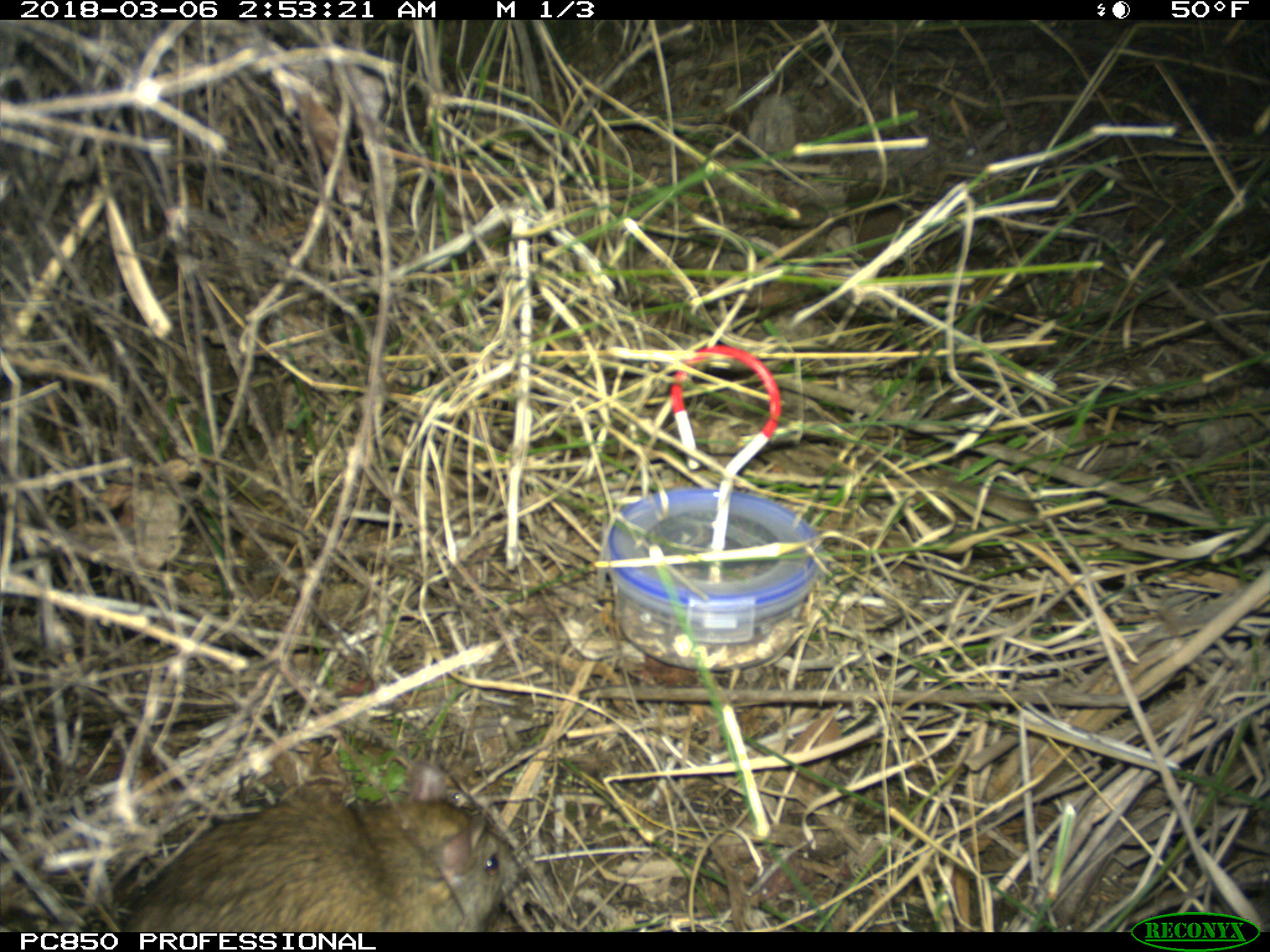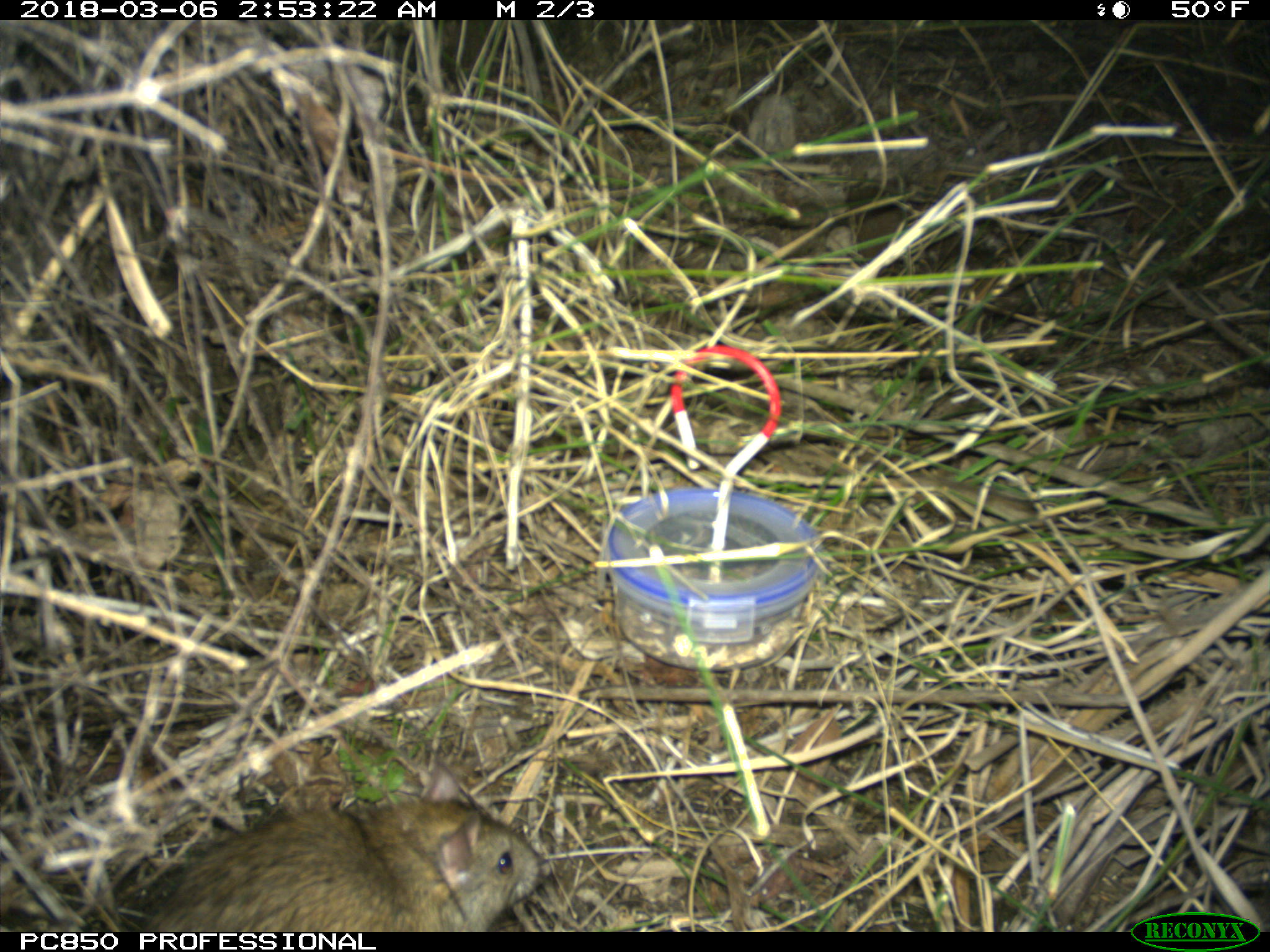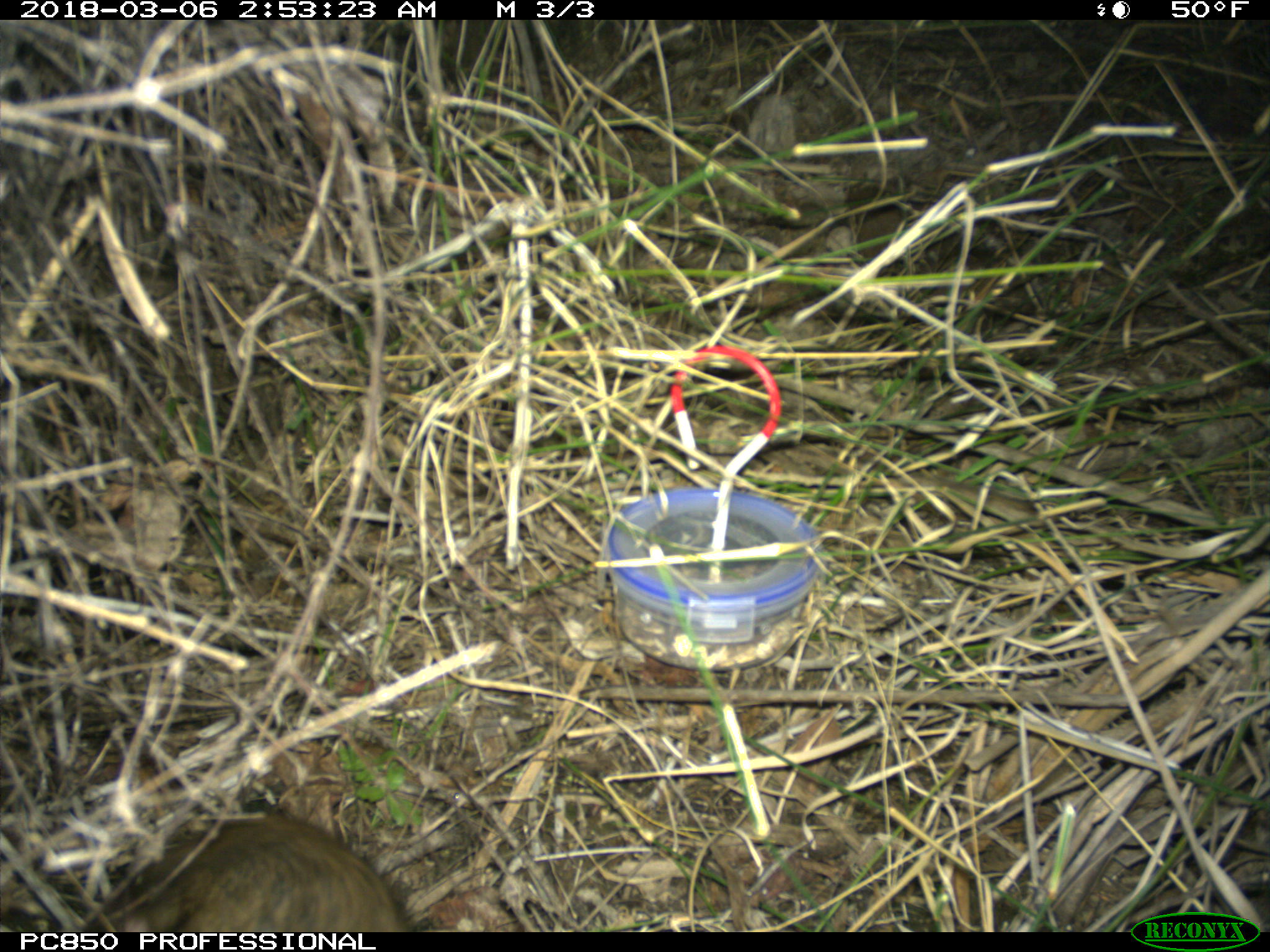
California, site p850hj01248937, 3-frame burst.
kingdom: Animalia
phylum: Chordata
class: Mammalia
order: Rodentia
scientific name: Rodentia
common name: rodent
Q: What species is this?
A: Rodent (Rodentia).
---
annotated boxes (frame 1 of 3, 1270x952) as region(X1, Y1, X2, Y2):
rodent: region(121, 764, 517, 928)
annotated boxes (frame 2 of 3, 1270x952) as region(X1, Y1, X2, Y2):
rodent: region(138, 767, 550, 930)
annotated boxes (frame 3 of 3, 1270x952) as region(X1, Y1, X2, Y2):
rodent: region(109, 816, 412, 932)